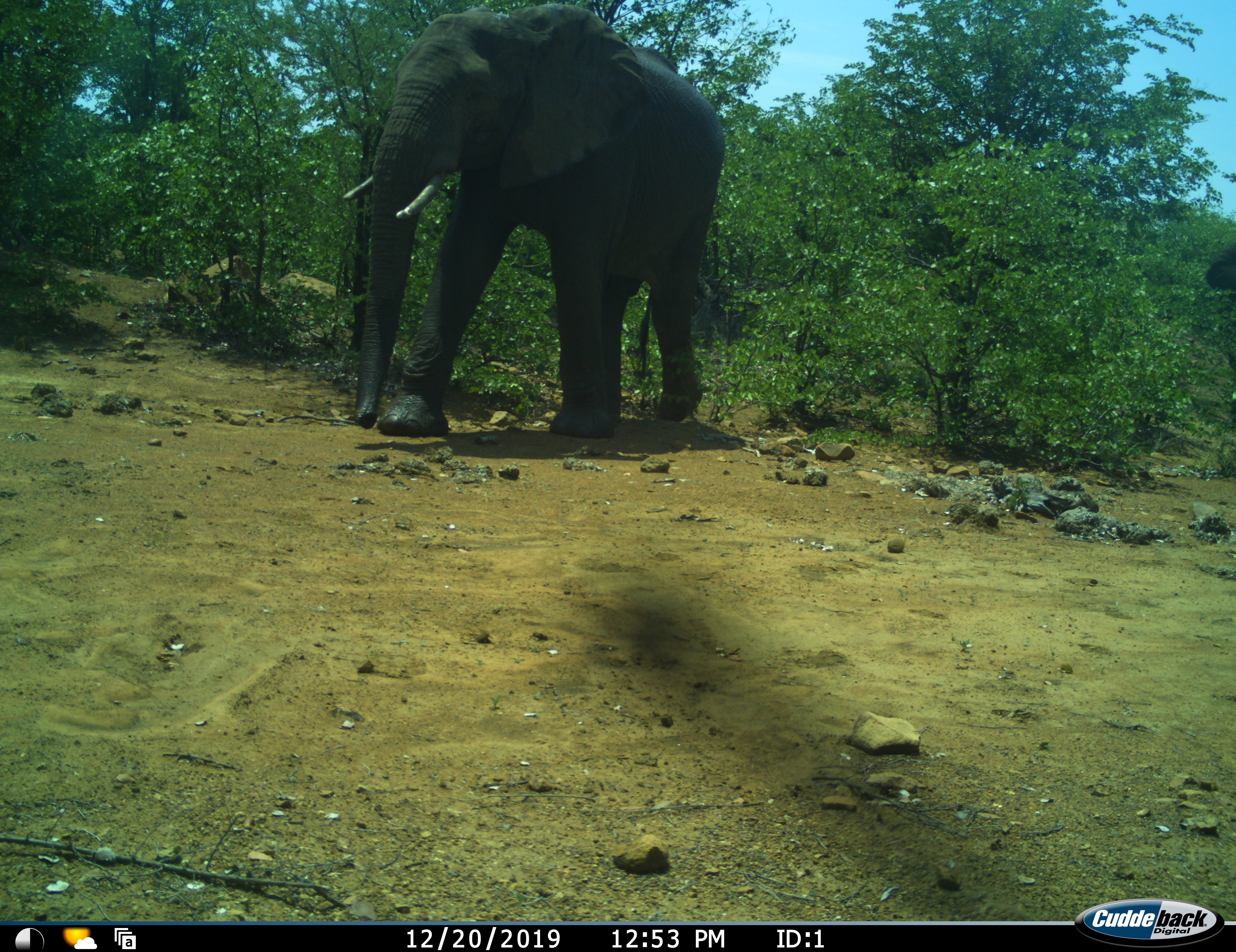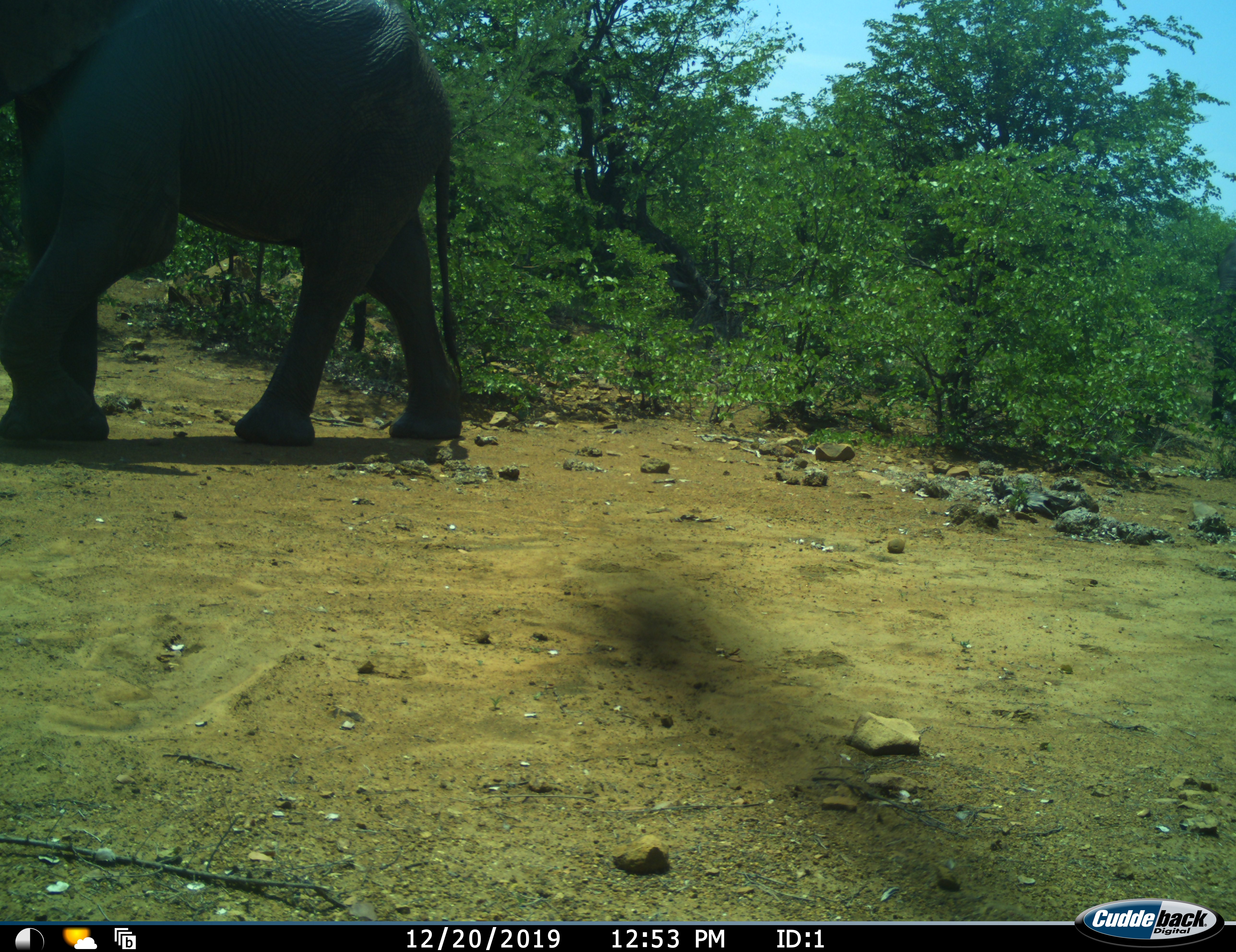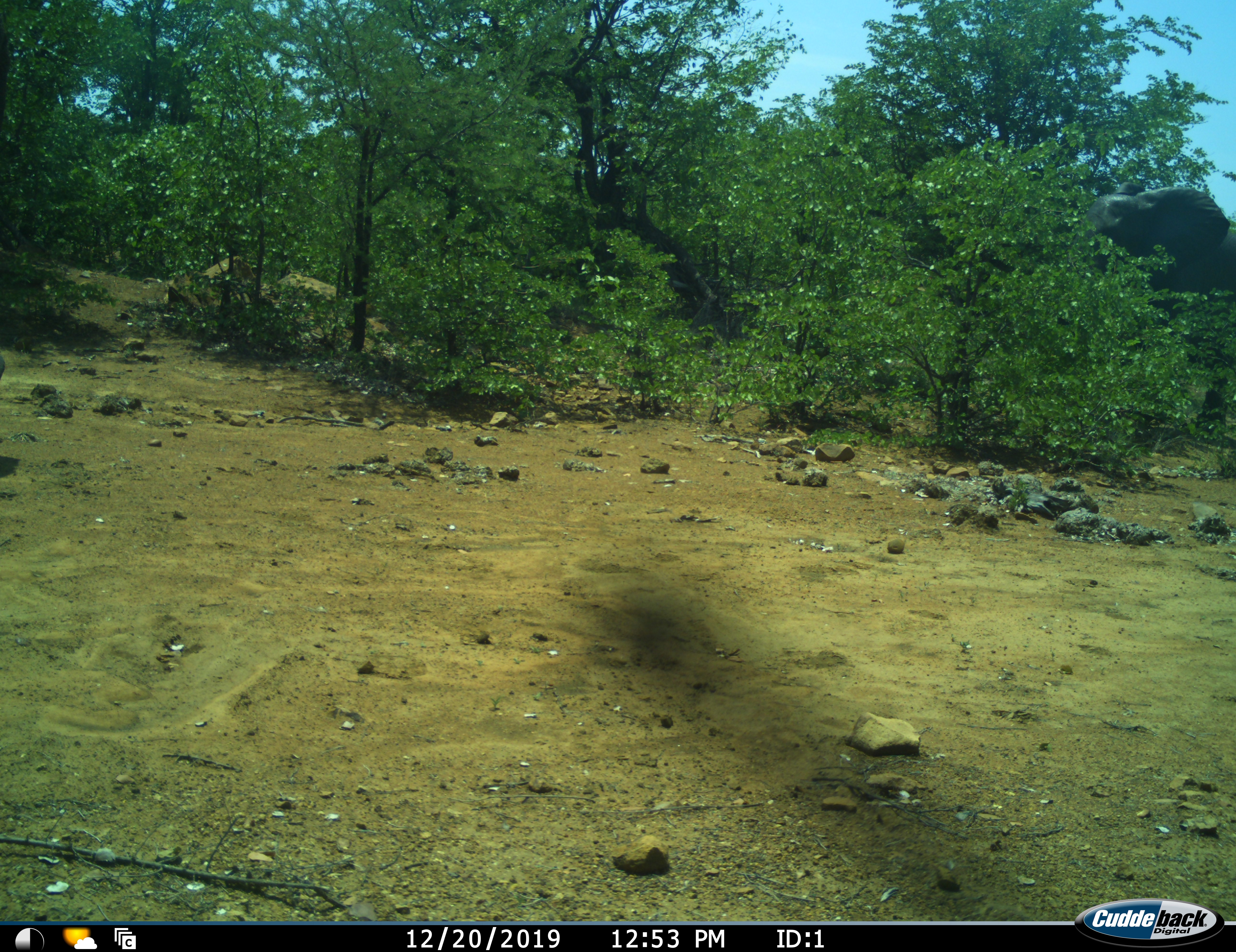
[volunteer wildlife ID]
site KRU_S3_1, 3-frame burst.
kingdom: Animalia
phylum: Chordata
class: Mammalia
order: Proboscidea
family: Elephantidae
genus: Loxodonta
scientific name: Loxodonta africana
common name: african bush elephant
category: elephant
Elephant (african bush elephant) (Loxodonta africana), count 2. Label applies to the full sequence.